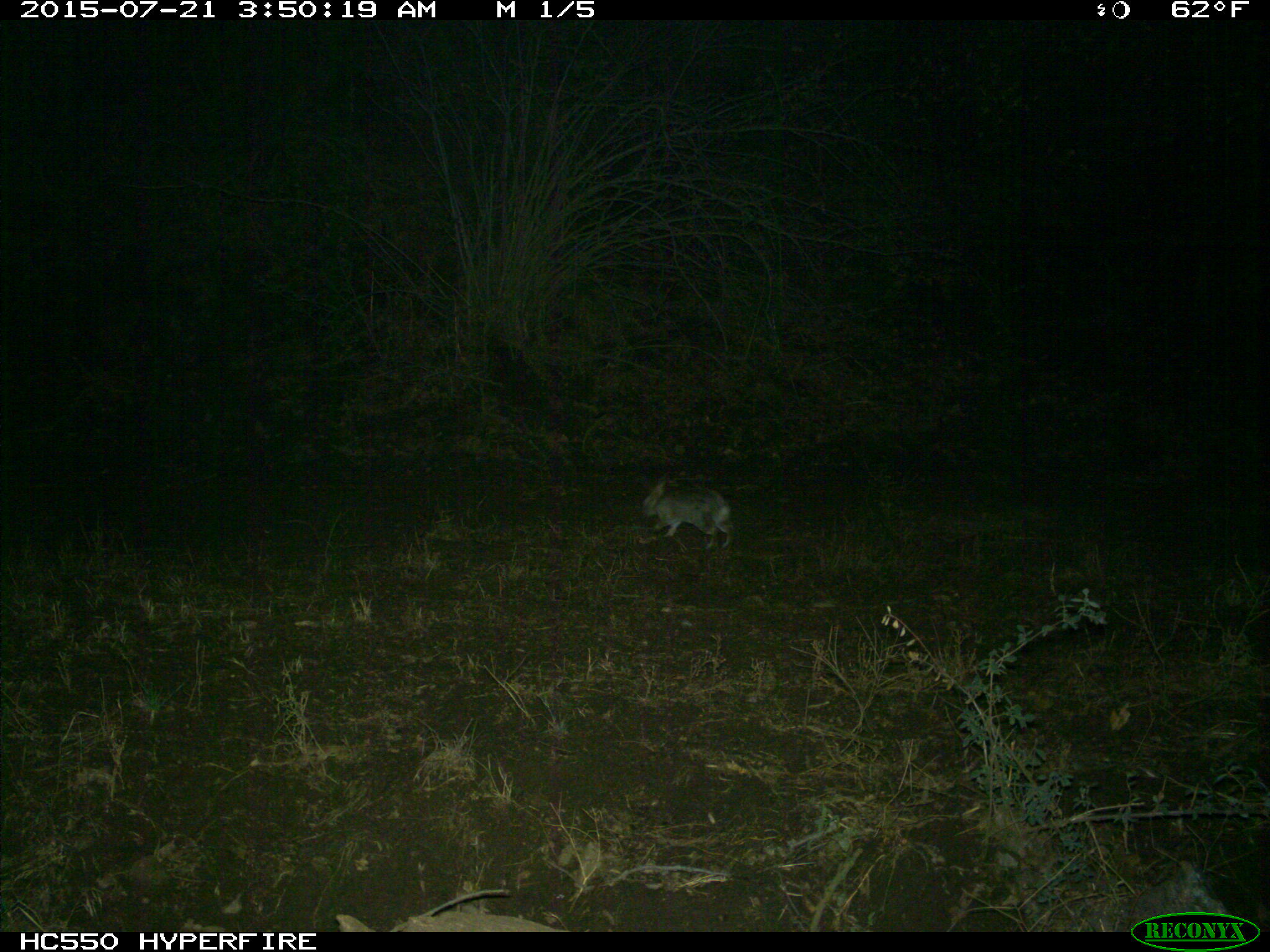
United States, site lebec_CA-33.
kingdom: Animalia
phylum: Chordata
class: Mammalia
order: Lagomorpha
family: Leporidae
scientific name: Leporidae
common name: rabbits and hares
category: unidentified rabbit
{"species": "unidentified rabbit (rabbits and hares) (Leporidae)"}